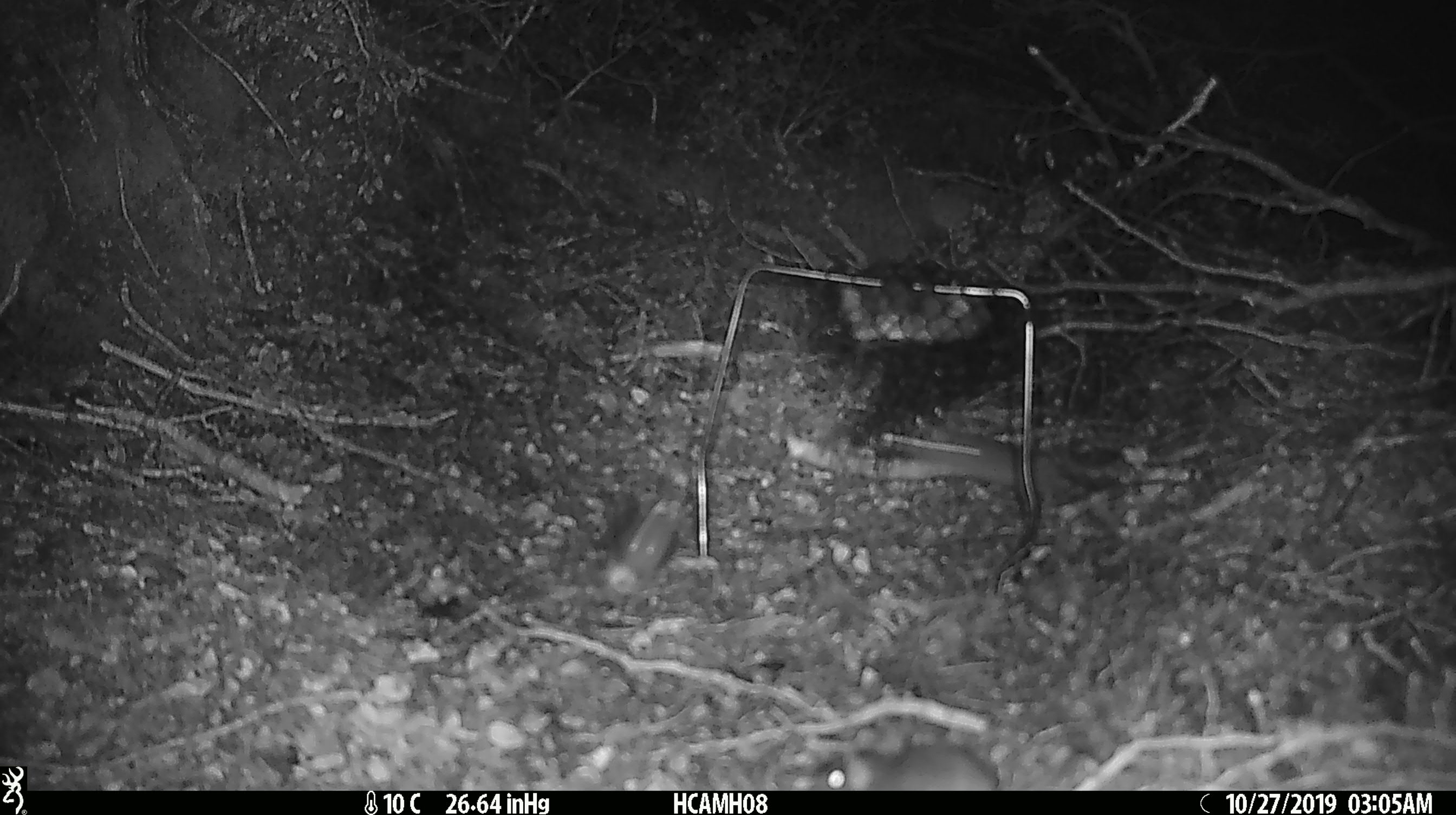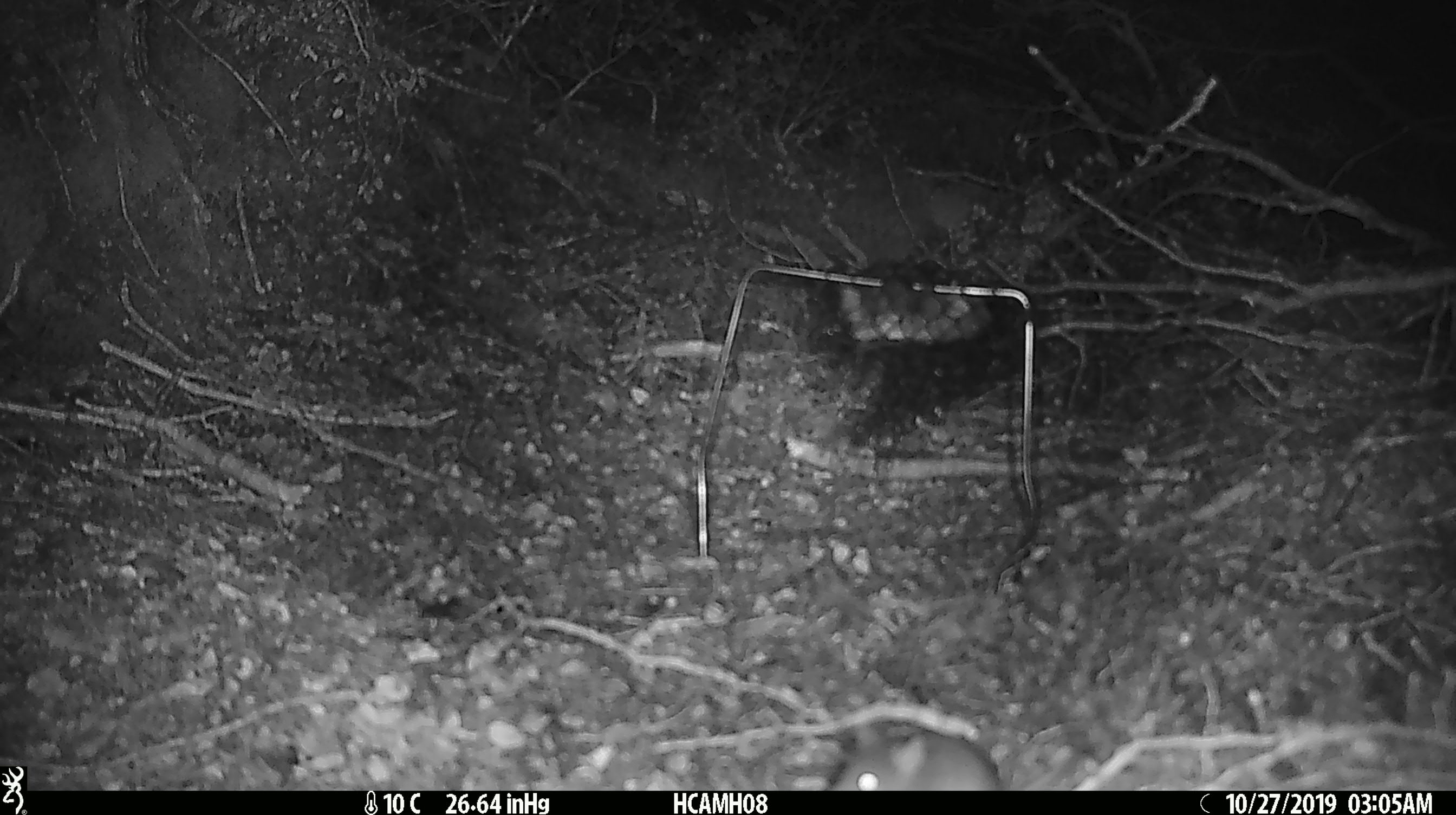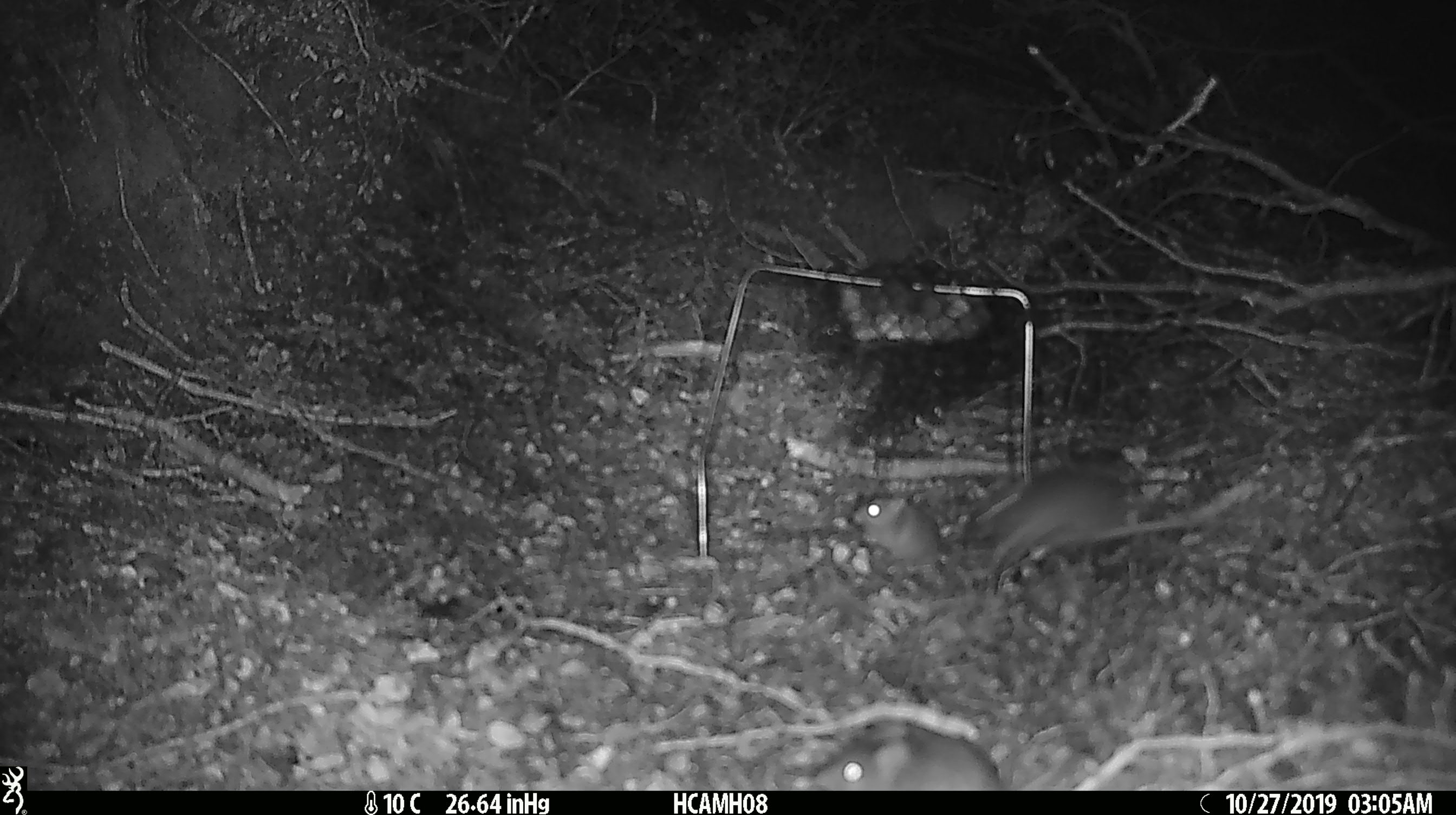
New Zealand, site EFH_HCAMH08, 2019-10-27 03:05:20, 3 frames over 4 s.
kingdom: Animalia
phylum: Chordata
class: Mammalia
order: Rodentia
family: Muridae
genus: Mus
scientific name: Mus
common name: mouse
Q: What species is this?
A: Mouse (Mus).